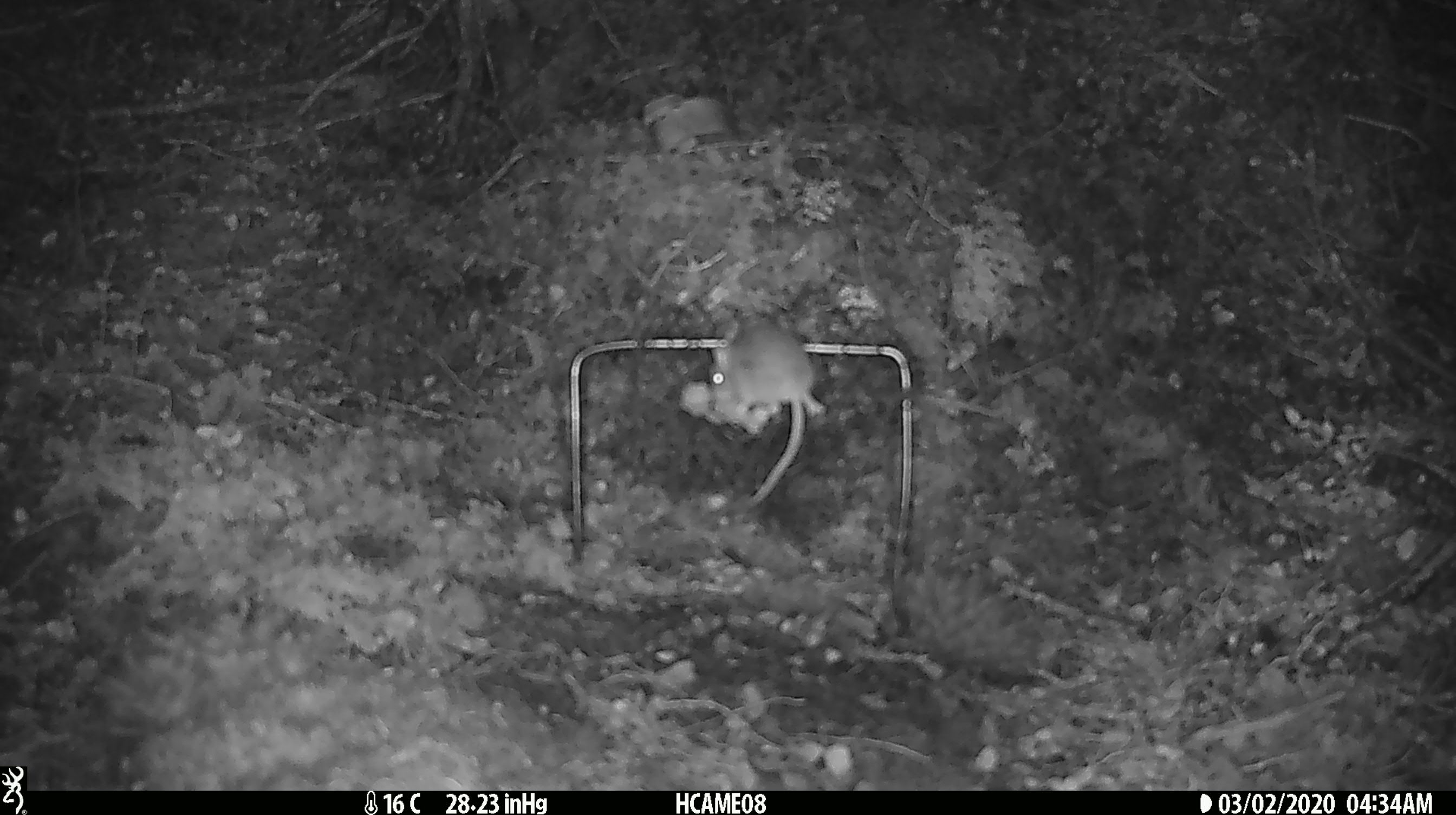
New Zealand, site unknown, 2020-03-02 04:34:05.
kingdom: Animalia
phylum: Chordata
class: Mammalia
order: Rodentia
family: Muridae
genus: Mus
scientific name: Mus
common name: mouse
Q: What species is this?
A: Mouse (Mus).